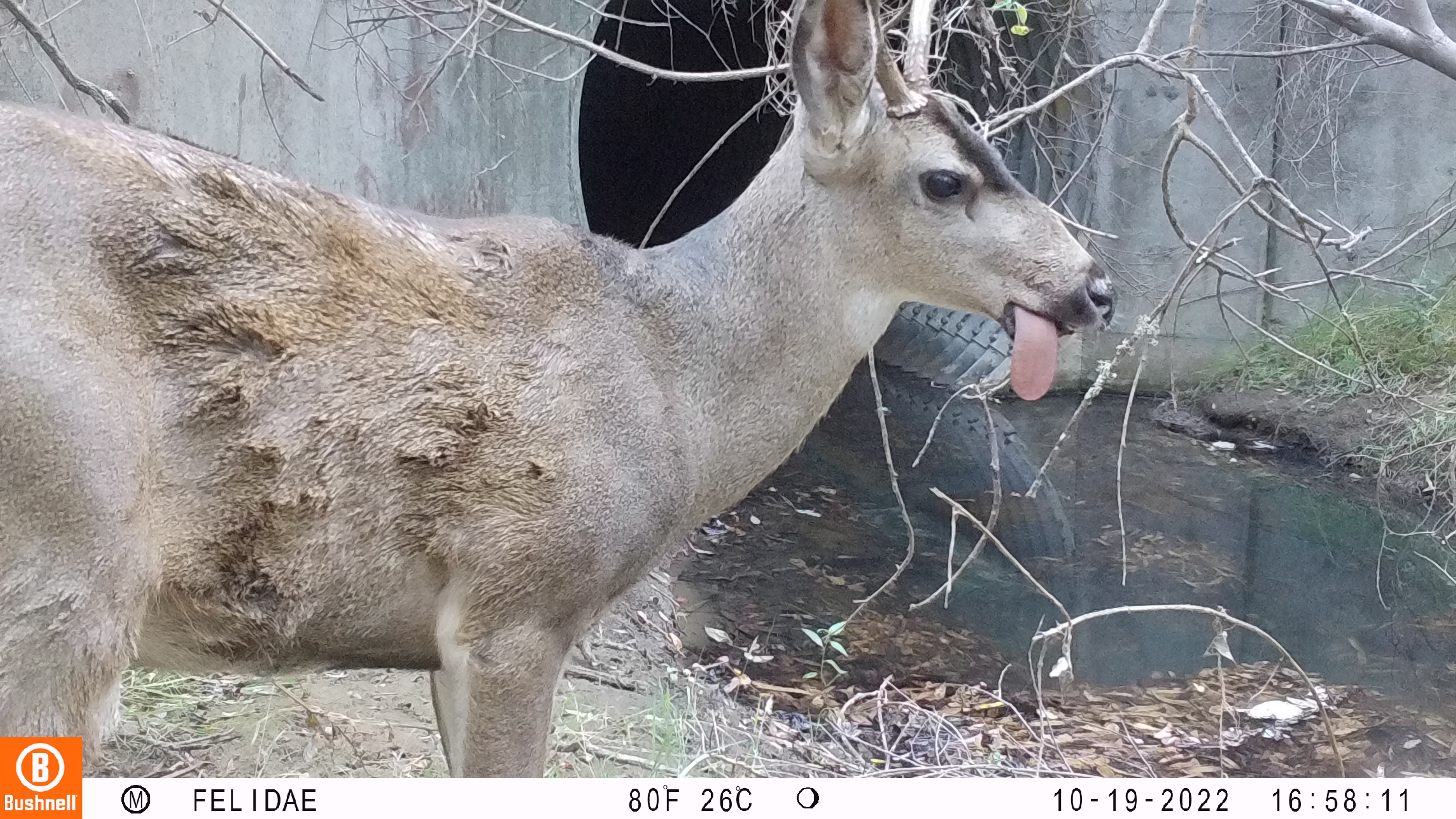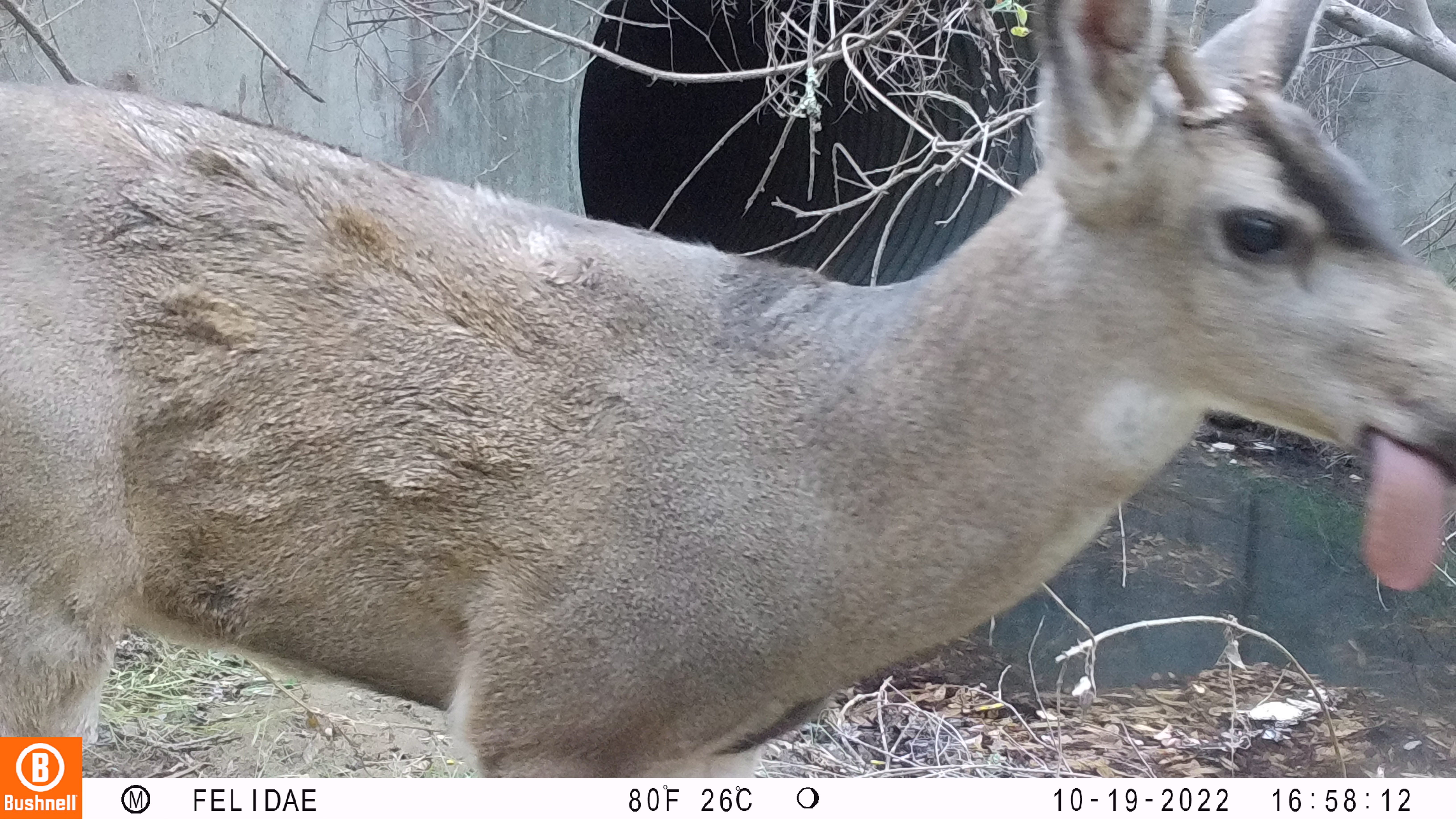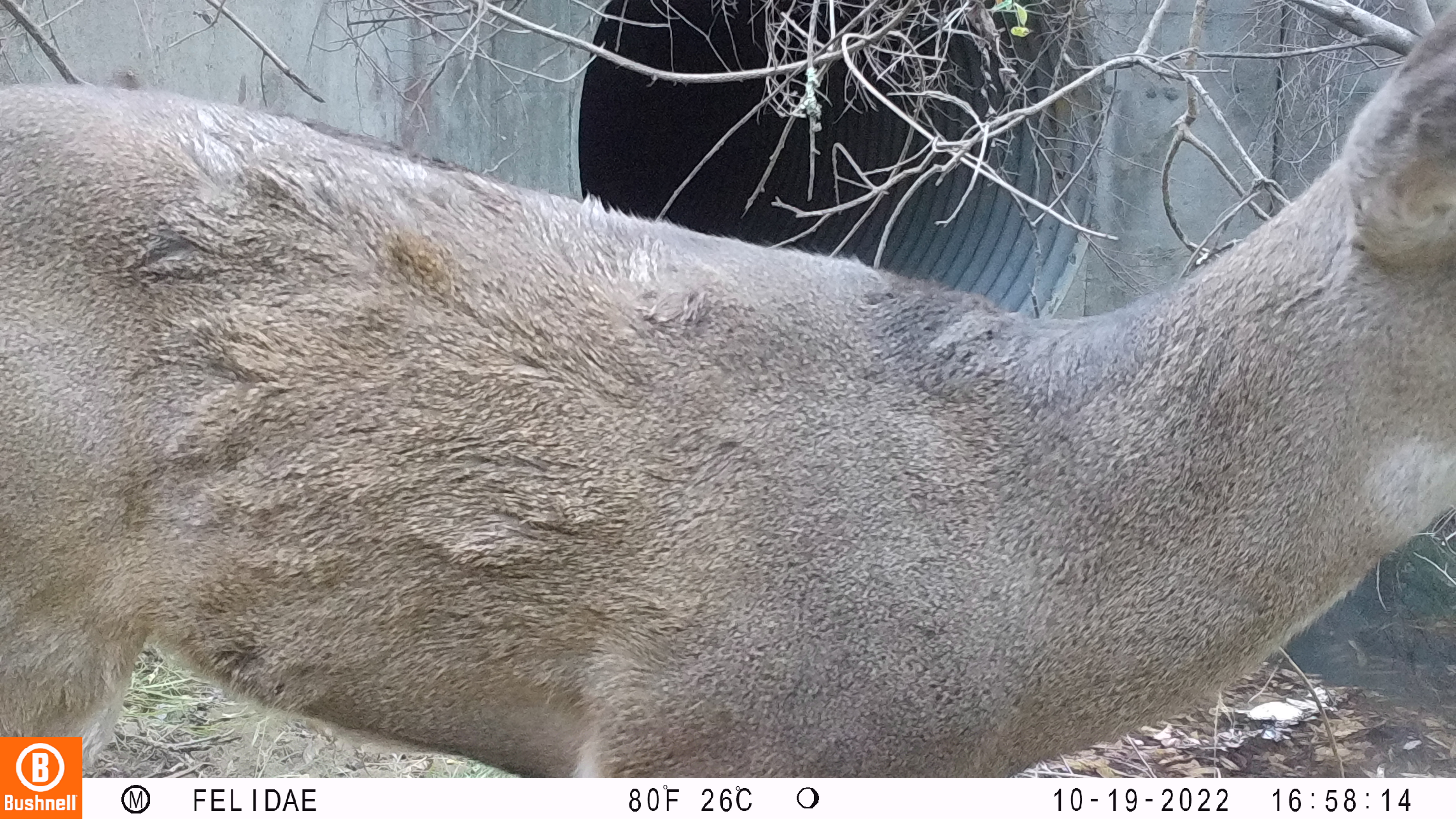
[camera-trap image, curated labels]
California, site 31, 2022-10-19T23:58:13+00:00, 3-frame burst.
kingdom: Animalia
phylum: Chordata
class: Mammalia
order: Artiodactyla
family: Cervidae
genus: Odocoileus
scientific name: Odocoileus hemionus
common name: mule deer